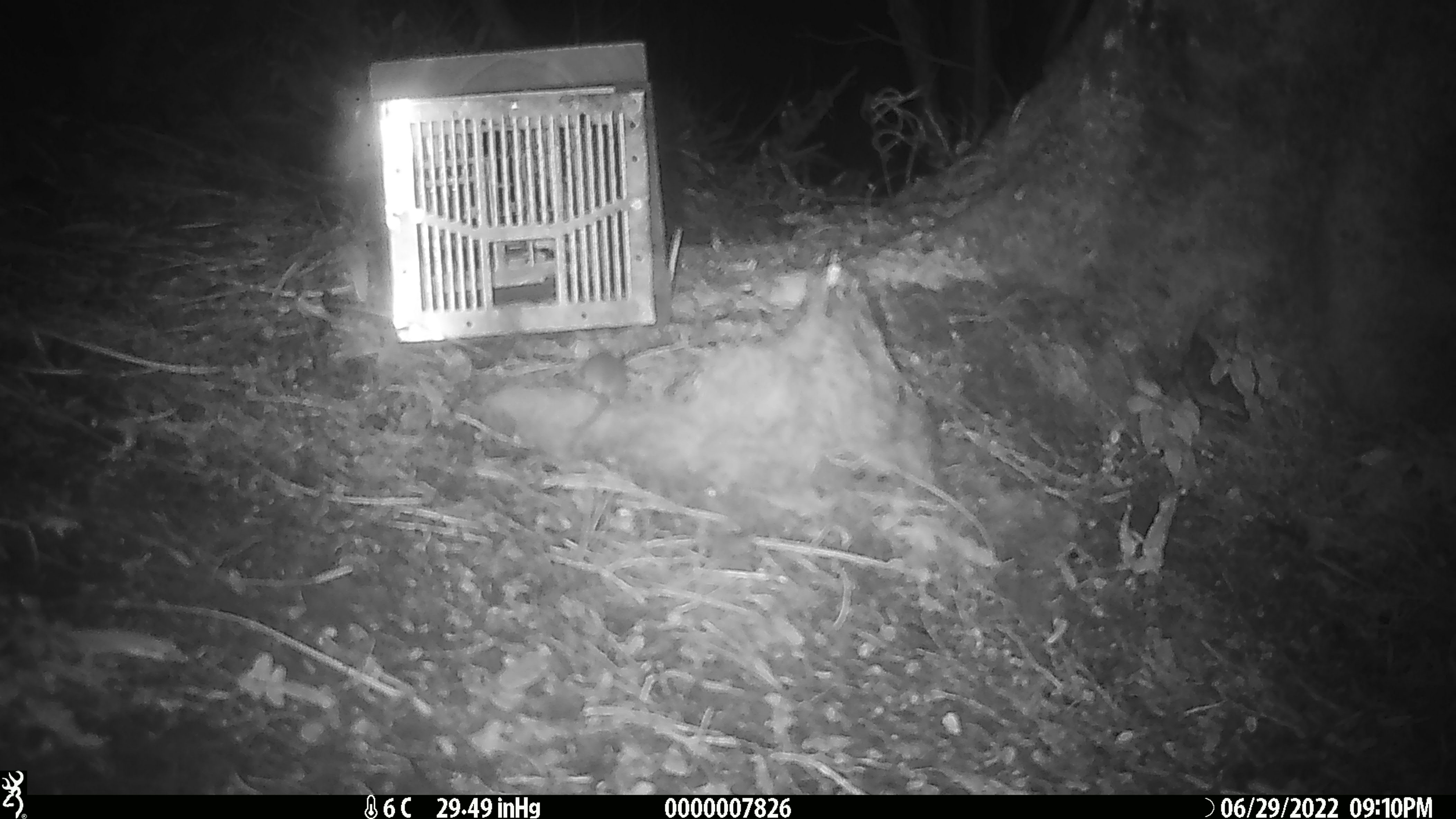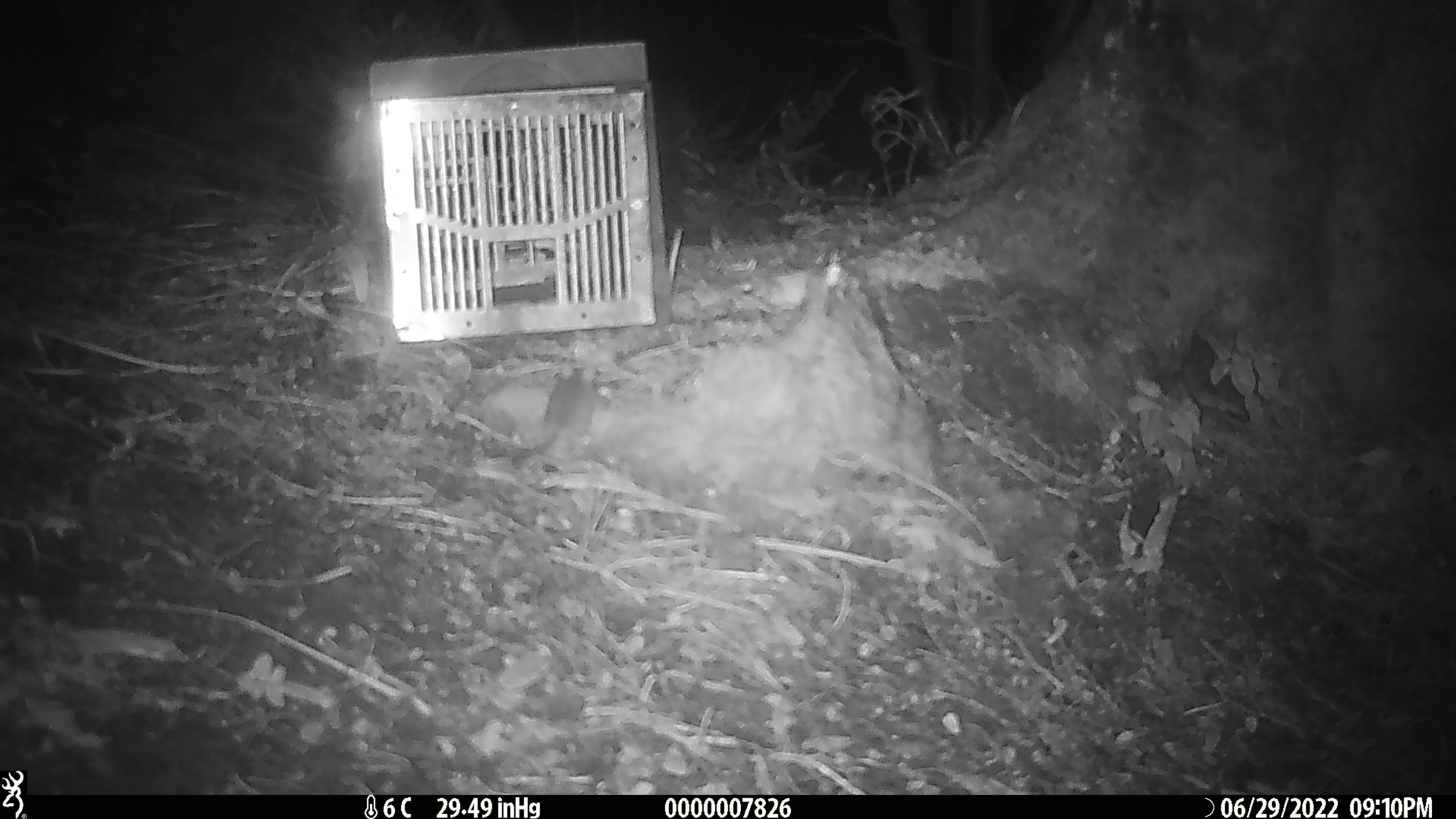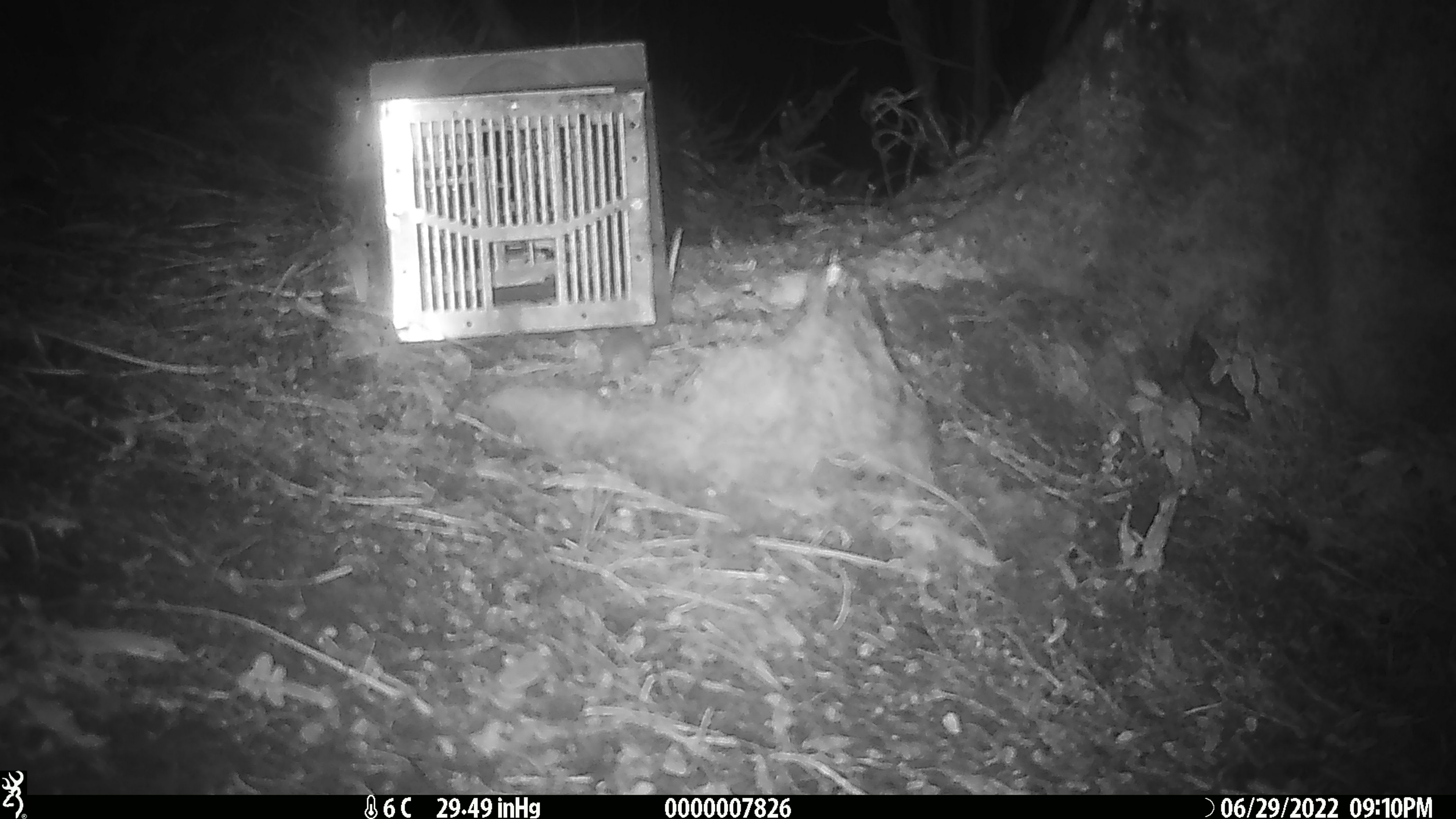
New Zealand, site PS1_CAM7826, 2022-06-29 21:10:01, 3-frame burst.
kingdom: Animalia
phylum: Chordata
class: Mammalia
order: Rodentia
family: Muridae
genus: Mus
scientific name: Mus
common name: mouse